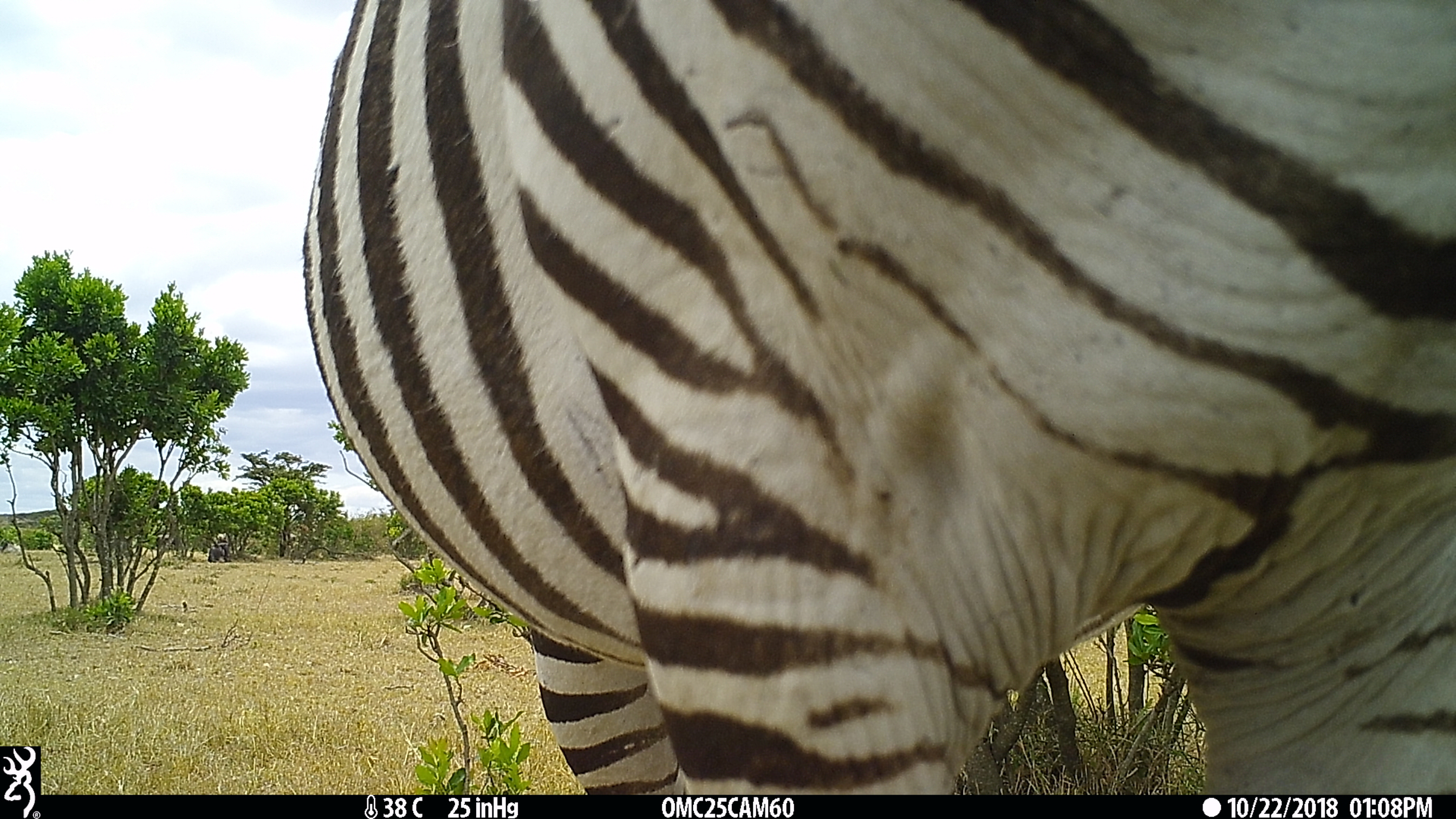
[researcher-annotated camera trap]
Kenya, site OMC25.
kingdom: Animalia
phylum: Chordata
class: Mammalia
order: Artiodactyla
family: Bovidae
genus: Connochaetes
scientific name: Connochaetes taurinus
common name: blue wildebeest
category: wildebeest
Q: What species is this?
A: Wildebeest (blue wildebeest) (Connochaetes taurinus).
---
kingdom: Animalia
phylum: Chordata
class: Mammalia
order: Perissodactyla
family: Equidae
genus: Equus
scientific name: Equus quagga burchellii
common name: burchell's zebra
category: zebra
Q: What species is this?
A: Zebra (burchell's zebra) (Equus quagga burchellii).